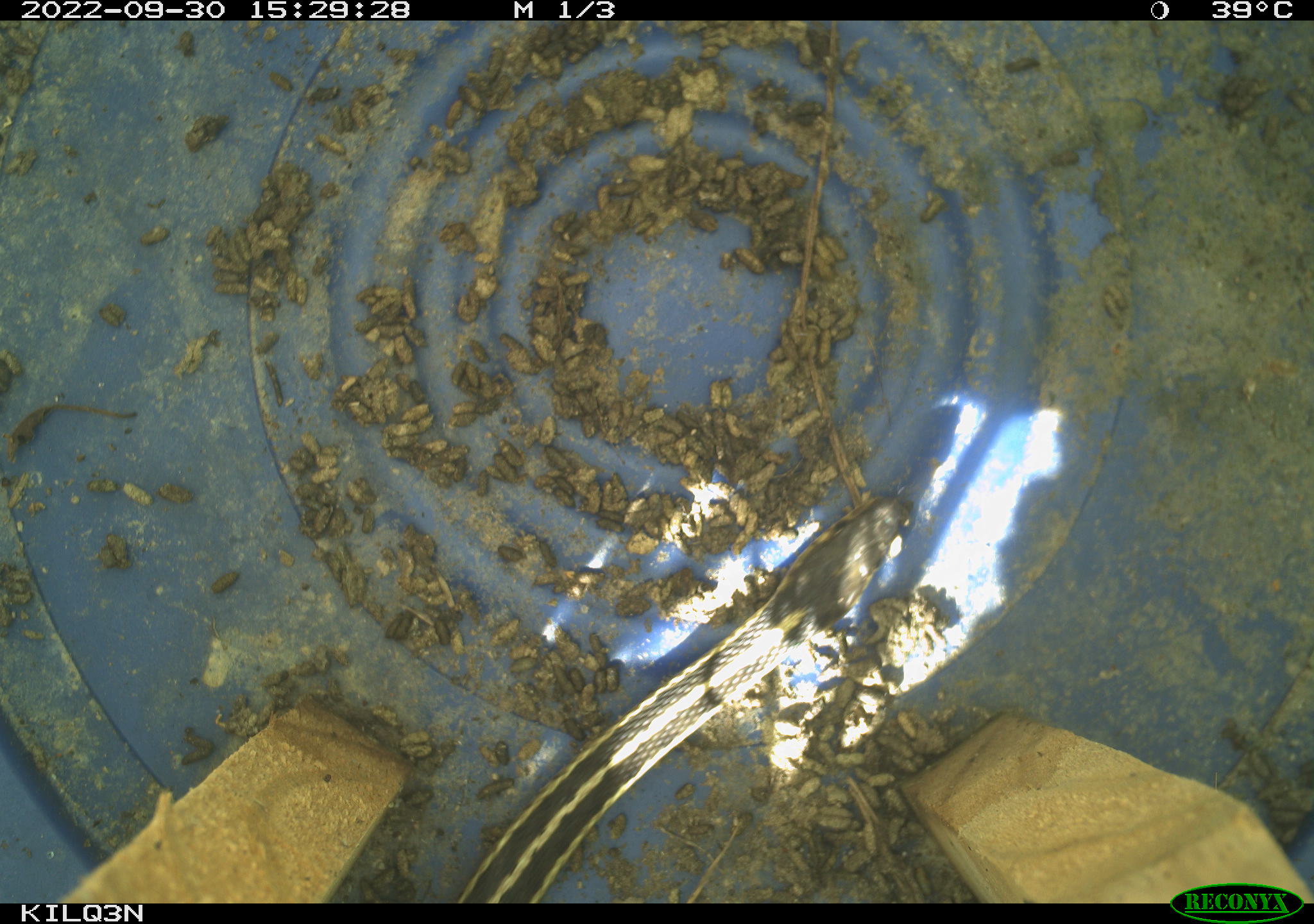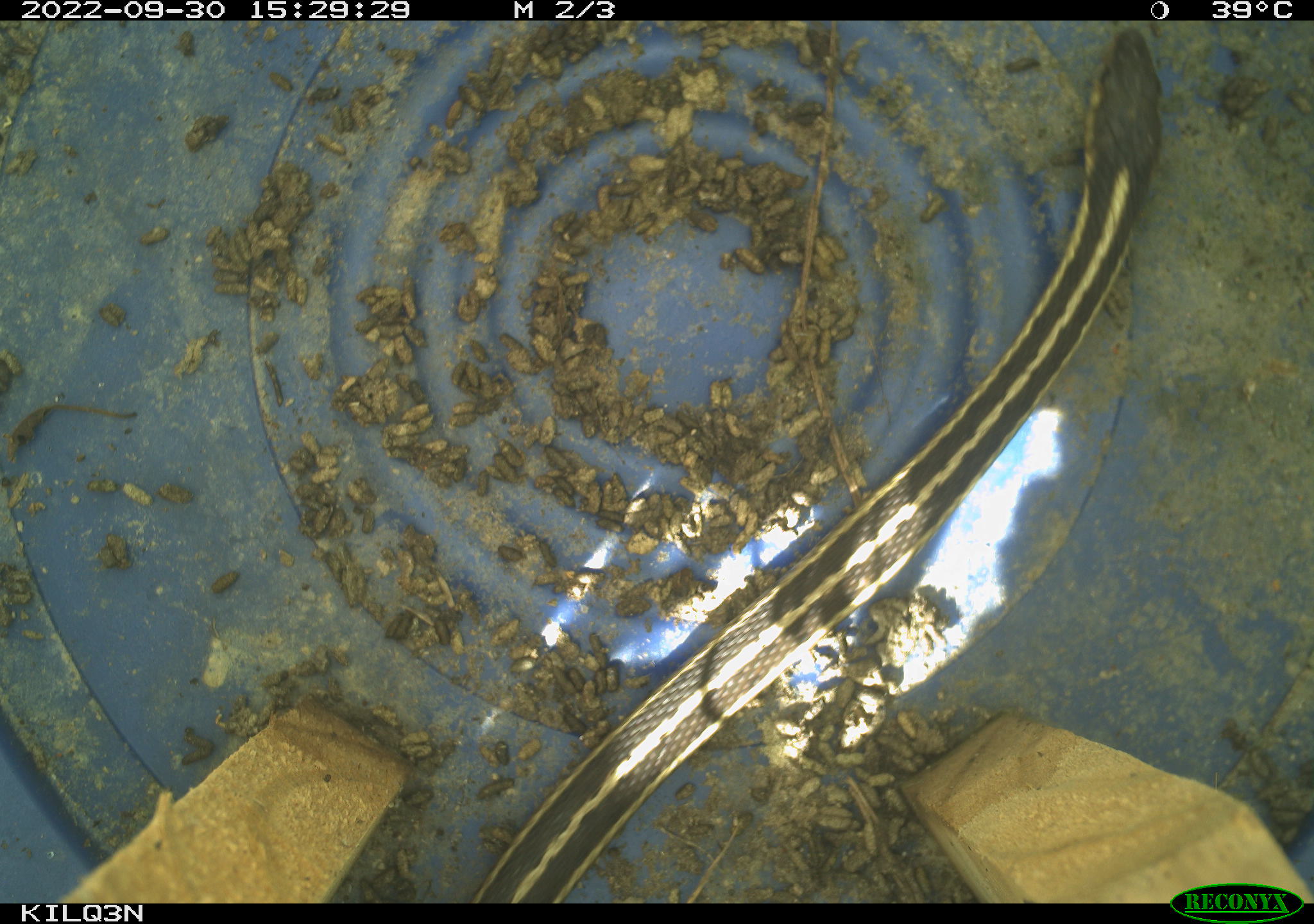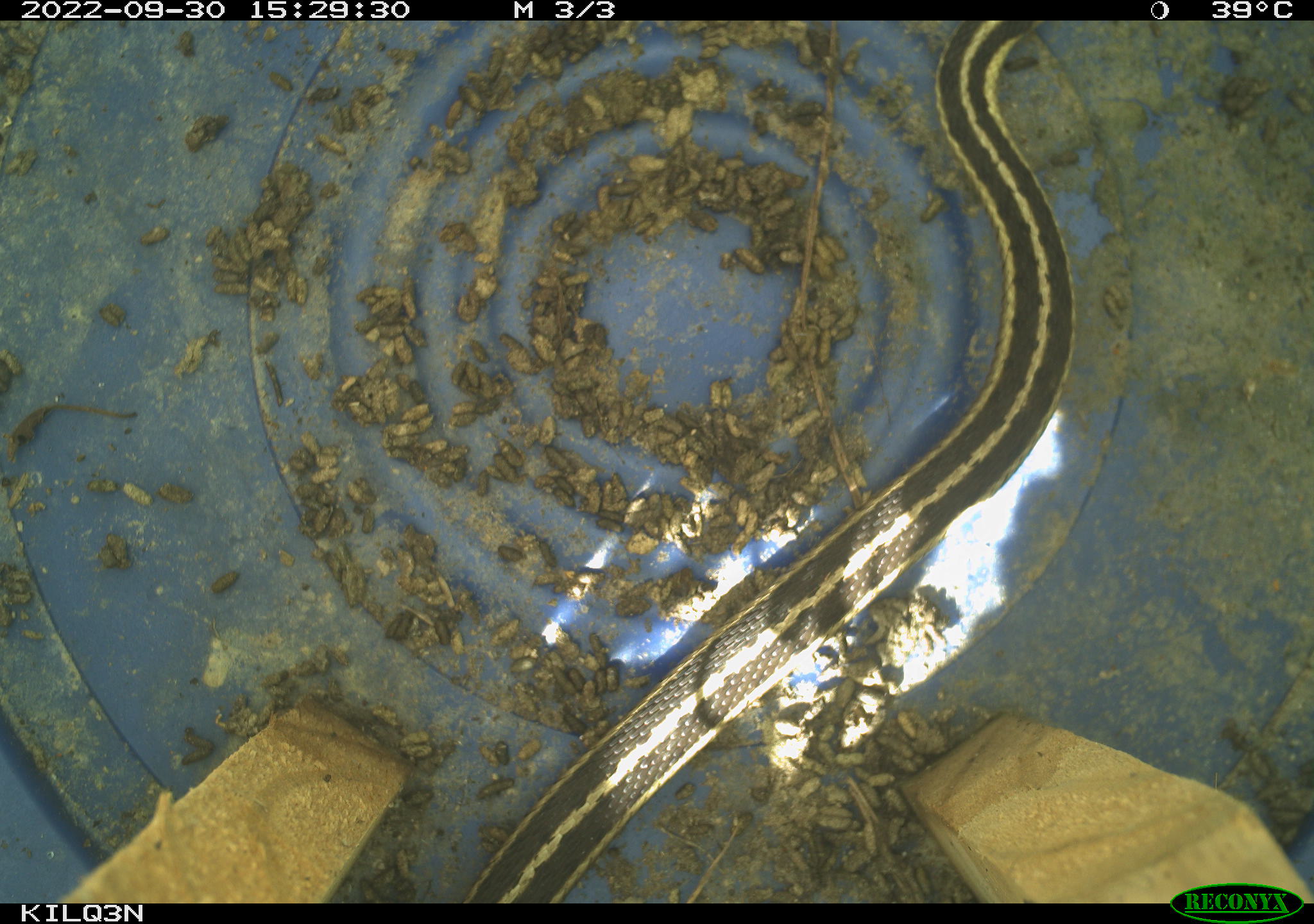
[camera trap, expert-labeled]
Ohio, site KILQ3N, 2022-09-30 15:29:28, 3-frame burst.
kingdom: Animalia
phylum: Chordata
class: Reptilia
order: Squamata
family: Colubridae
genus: Thamnophis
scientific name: Thamnophis sirtalis sirtalis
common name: eastern gartersnake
Eastern gartersnake (Thamnophis sirtalis sirtalis).